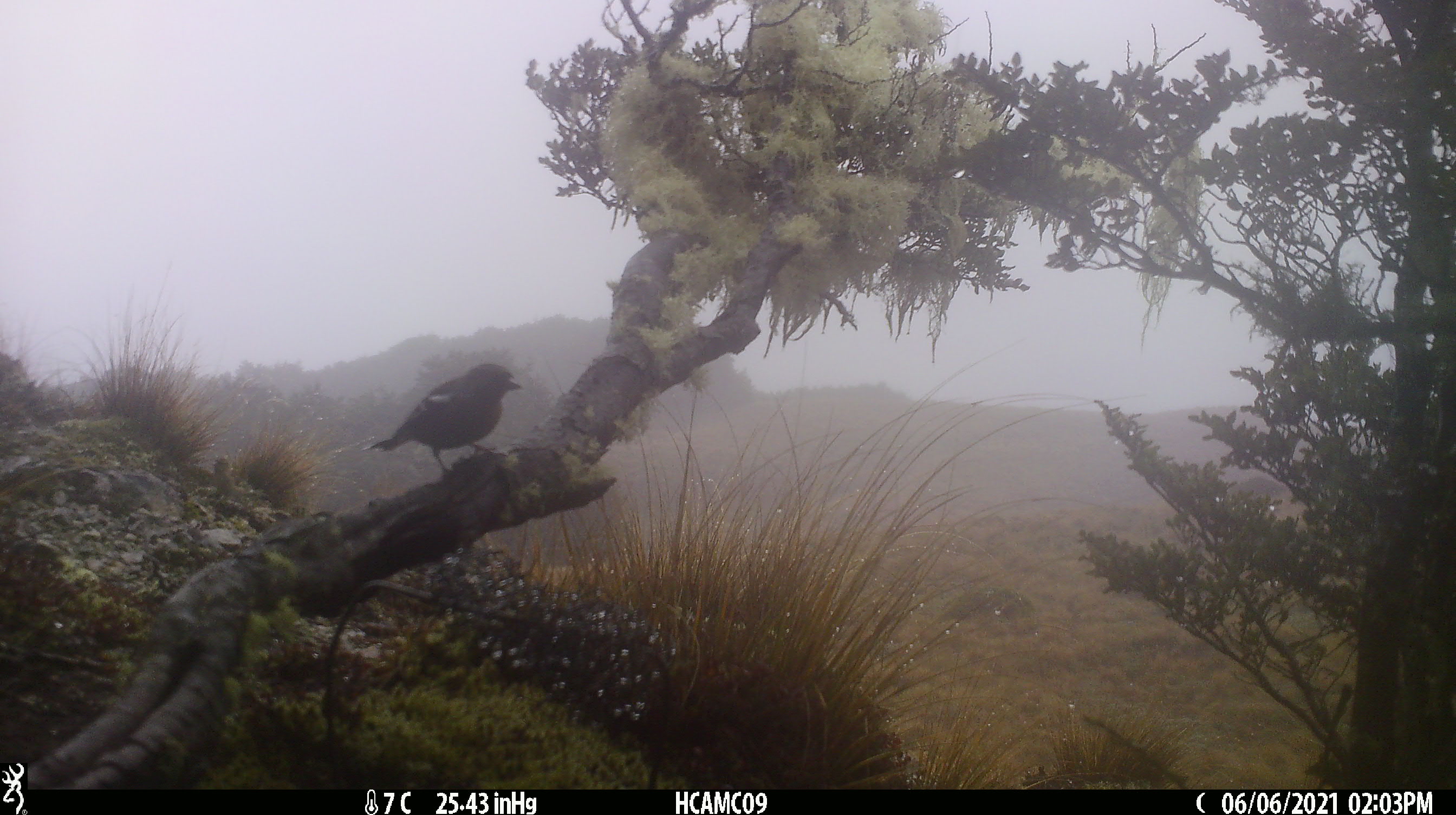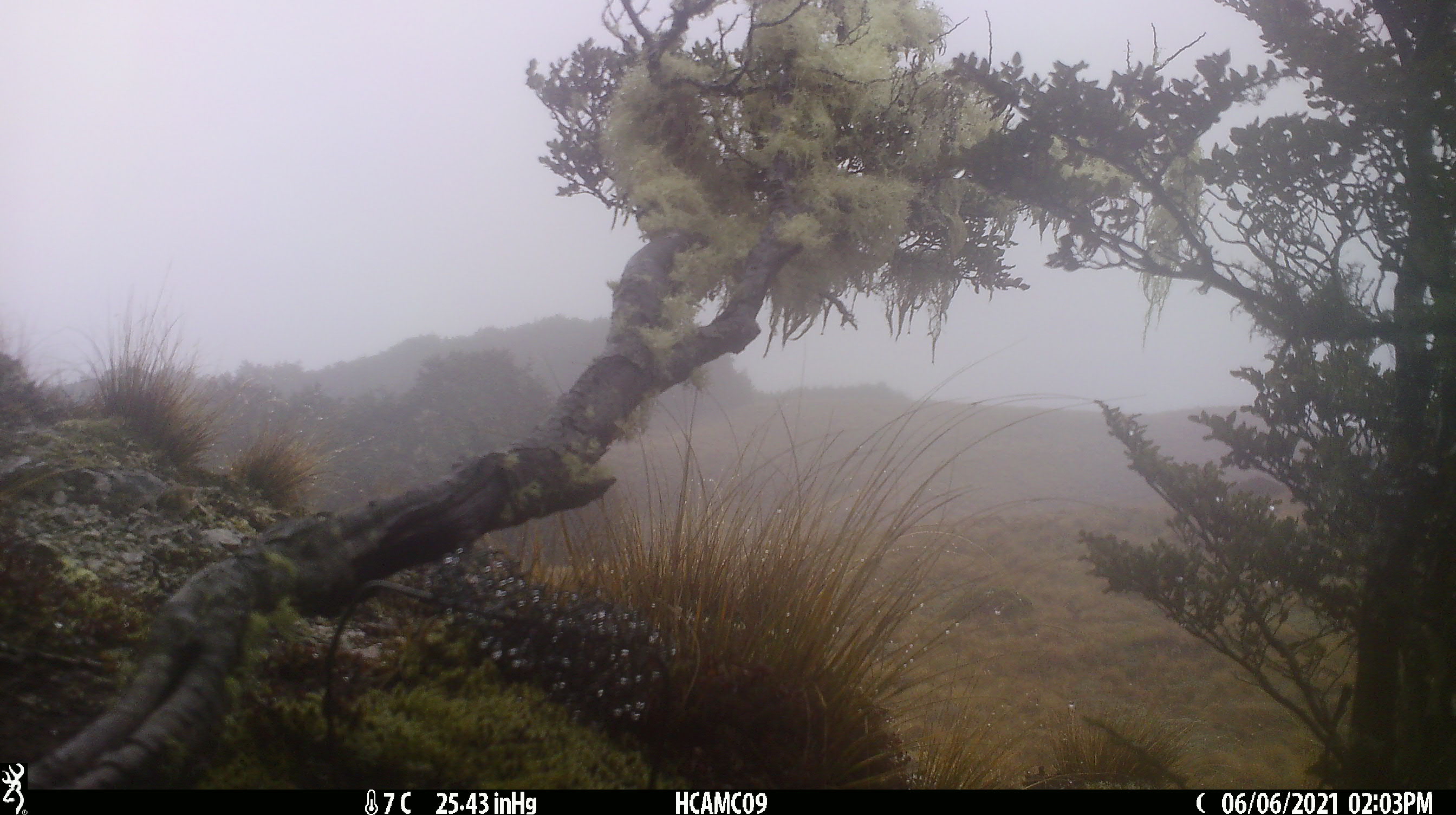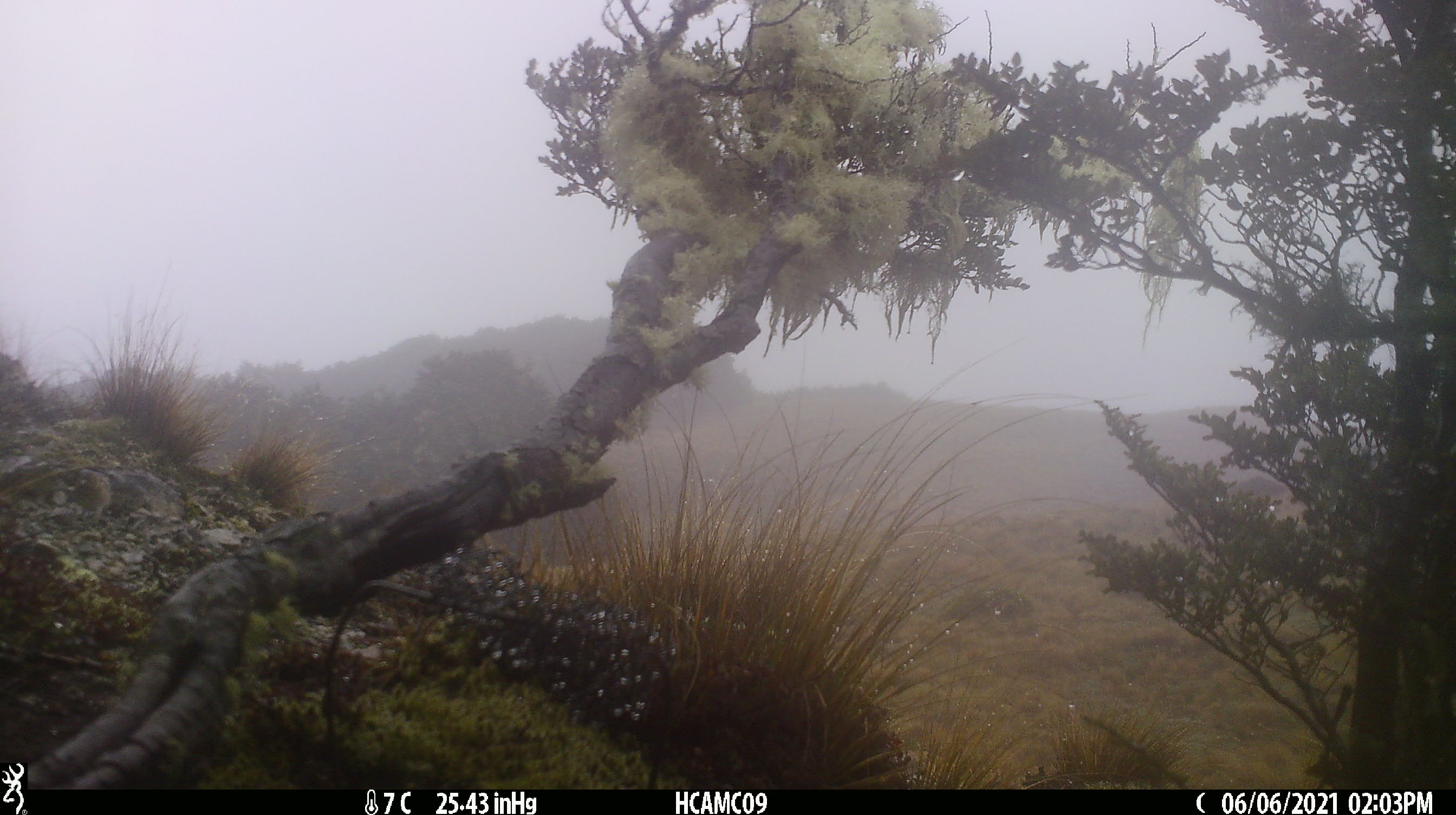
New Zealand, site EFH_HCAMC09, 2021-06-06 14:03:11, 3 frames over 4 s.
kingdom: Animalia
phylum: Chordata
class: Aves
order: Passeriformes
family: Fringillidae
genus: Fringilla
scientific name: Fringilla coelebs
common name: common chaffinch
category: chaffinch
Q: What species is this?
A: Chaffinch (common chaffinch) (Fringilla coelebs).